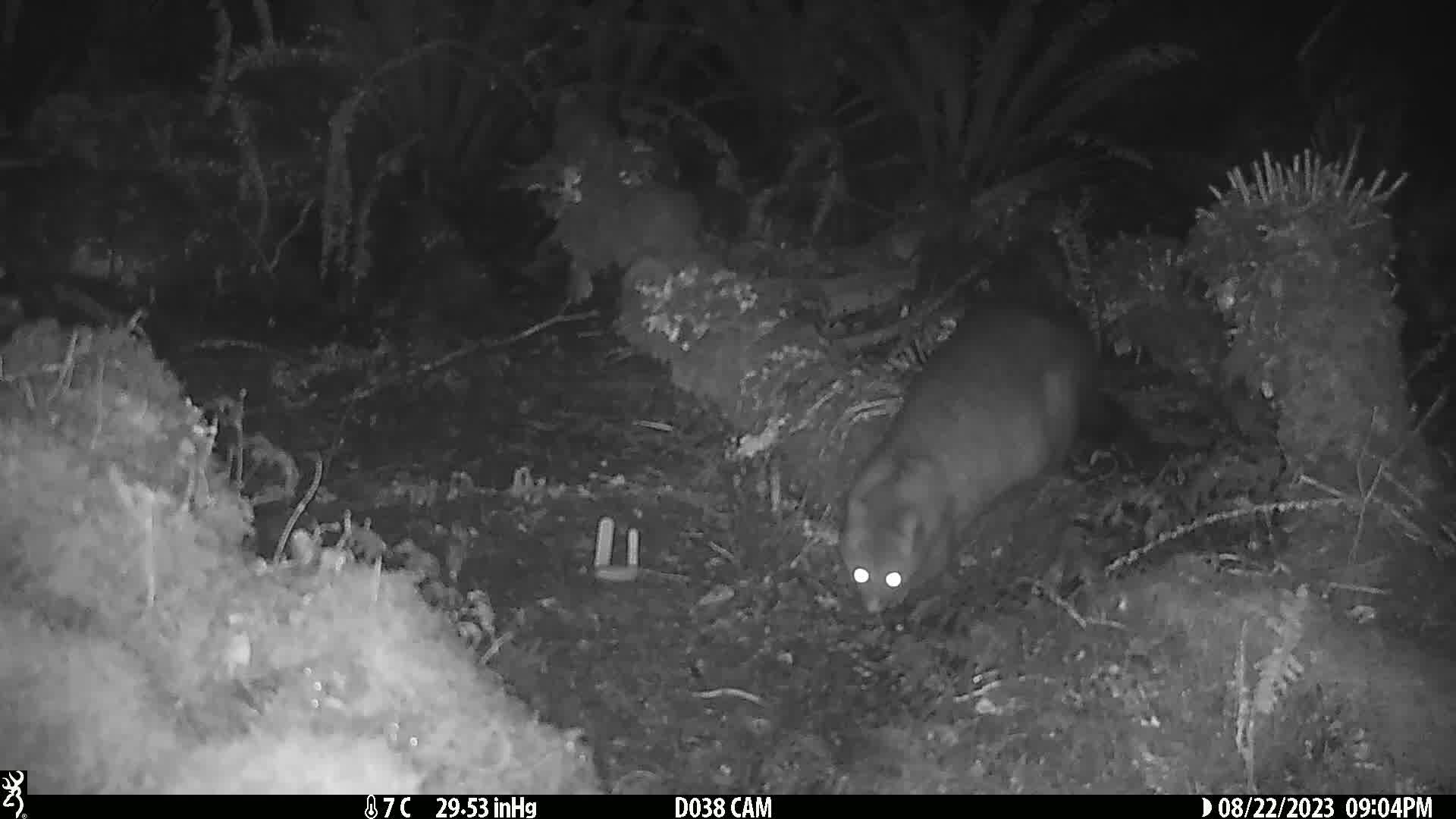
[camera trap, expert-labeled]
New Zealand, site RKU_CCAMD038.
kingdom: Animalia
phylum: Chordata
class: Mammalia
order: Diprotodontia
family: Phalangeridae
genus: Trichosurus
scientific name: Trichosurus vulpecula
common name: common brushtail possum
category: possum